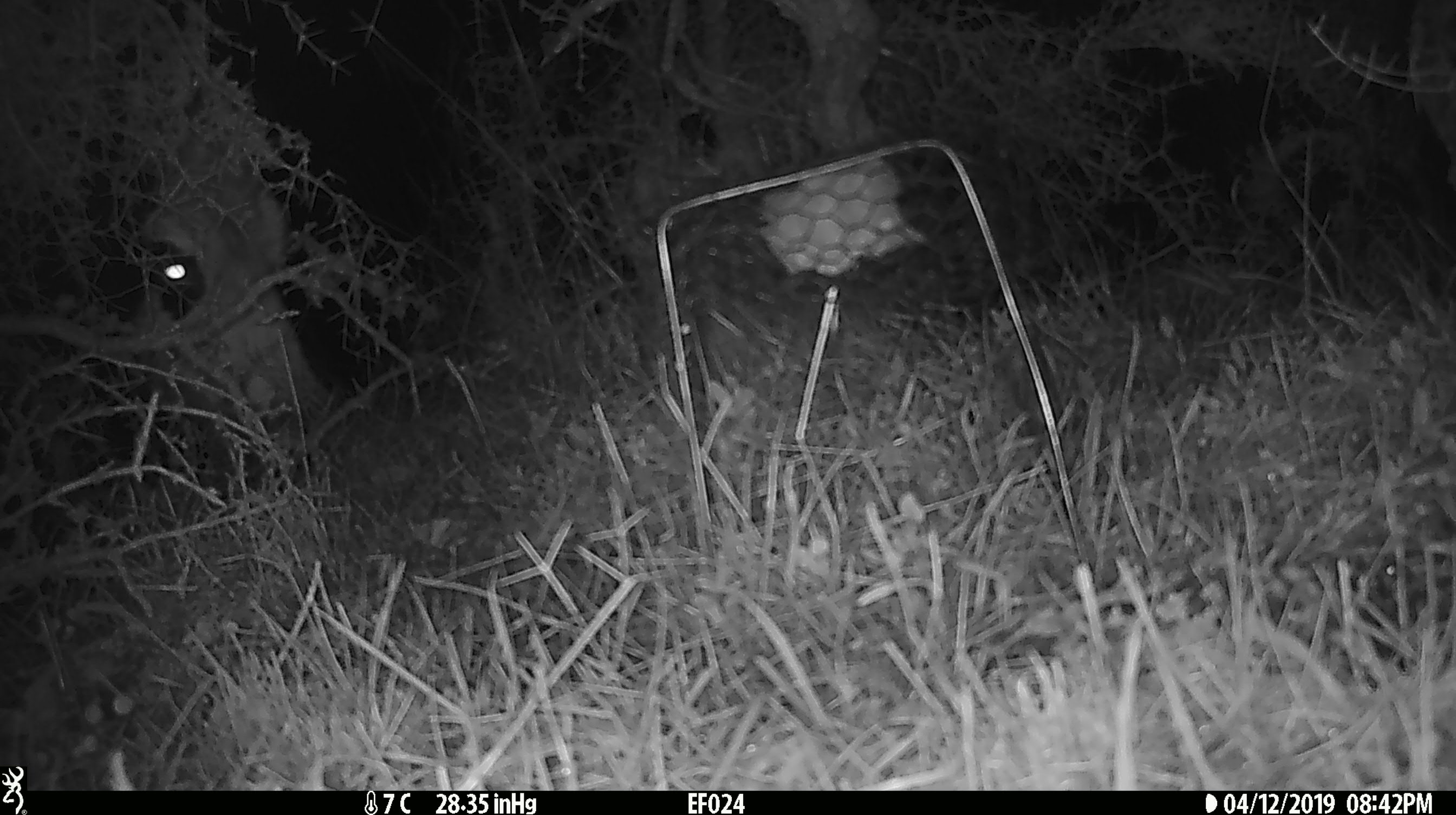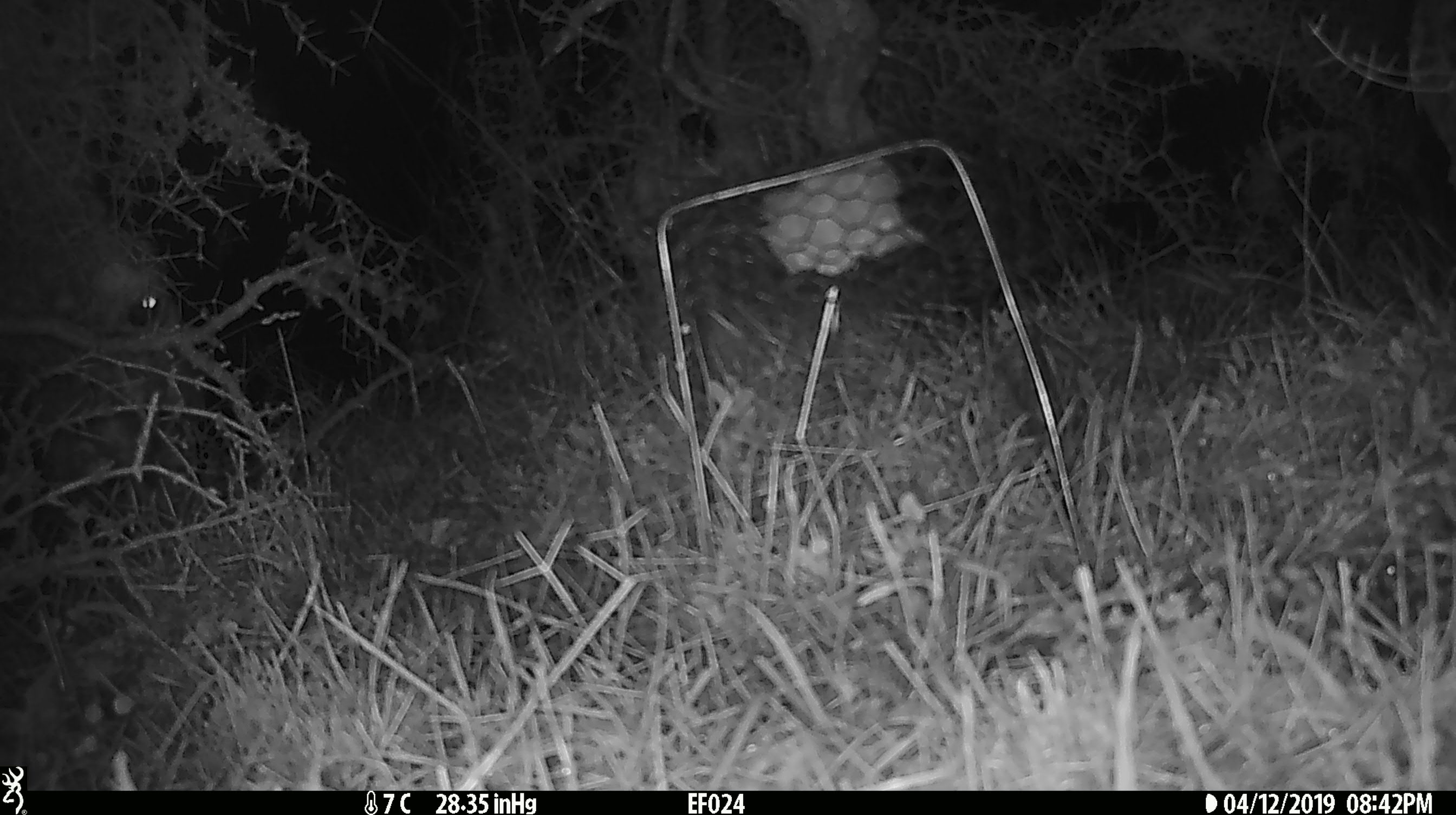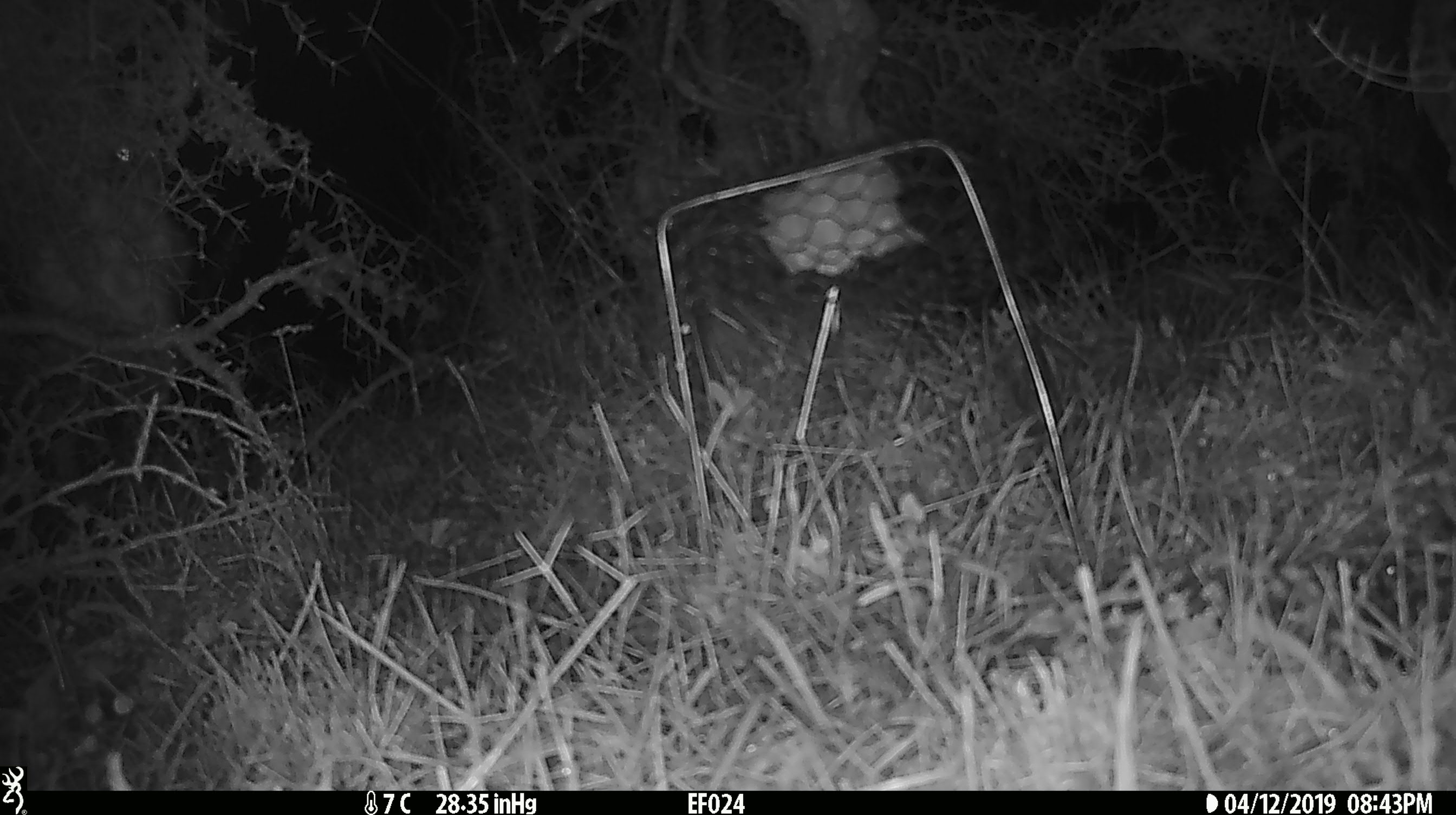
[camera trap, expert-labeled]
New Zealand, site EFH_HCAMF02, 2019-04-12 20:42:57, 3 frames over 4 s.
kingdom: Animalia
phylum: Chordata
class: Mammalia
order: Artiodactyla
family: Bovidae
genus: Bos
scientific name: Bos taurus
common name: domestic cow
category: cow